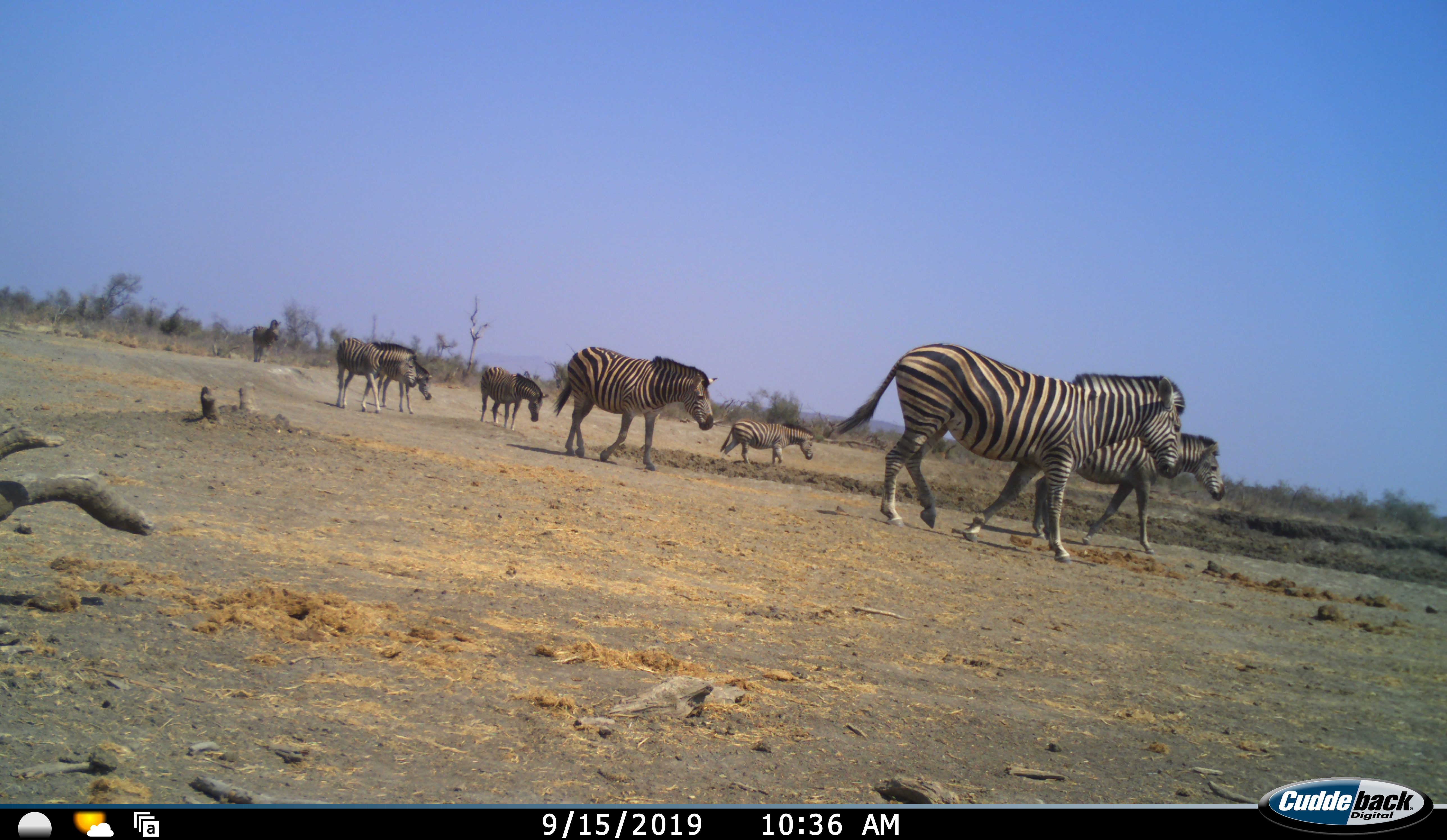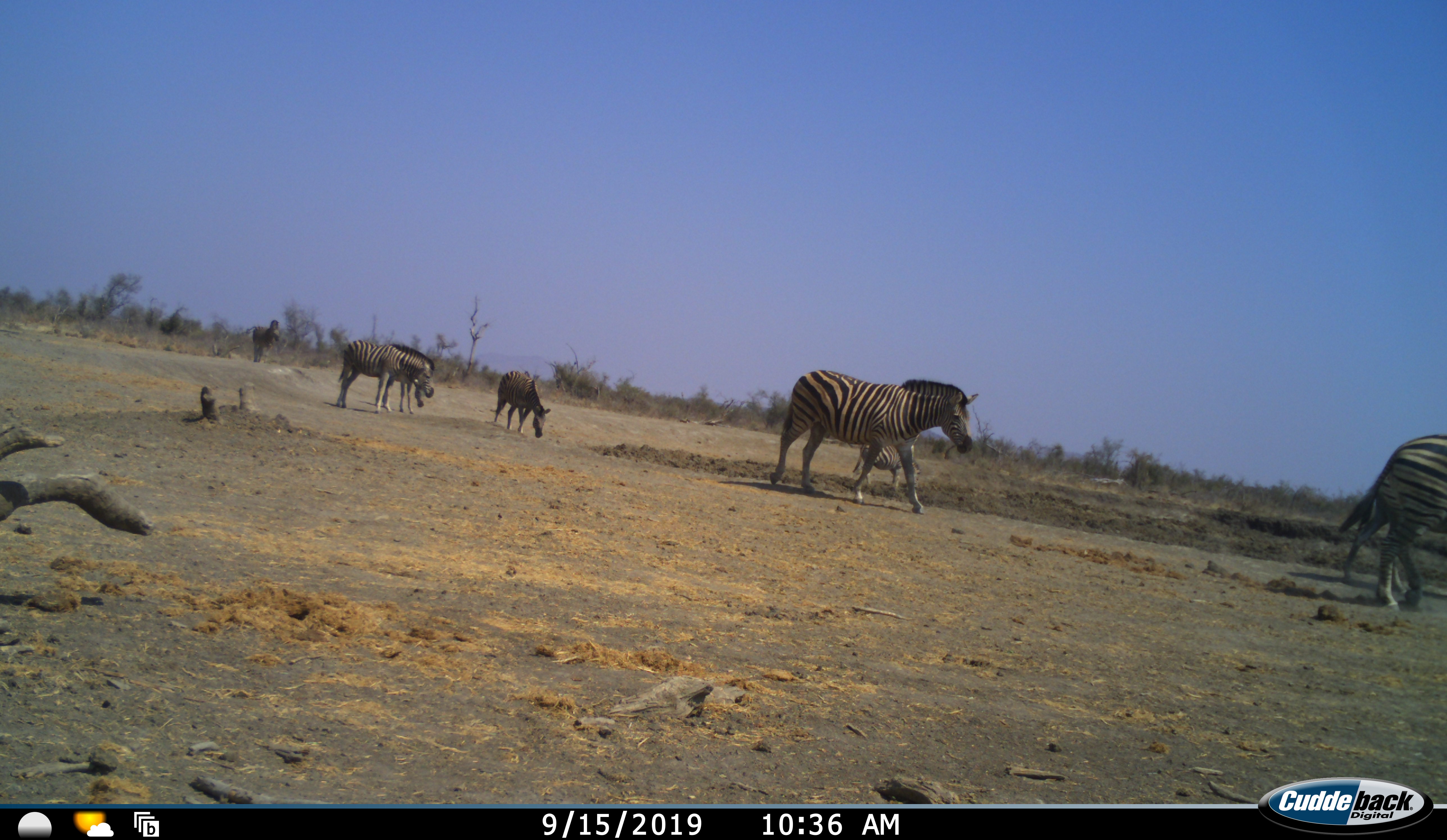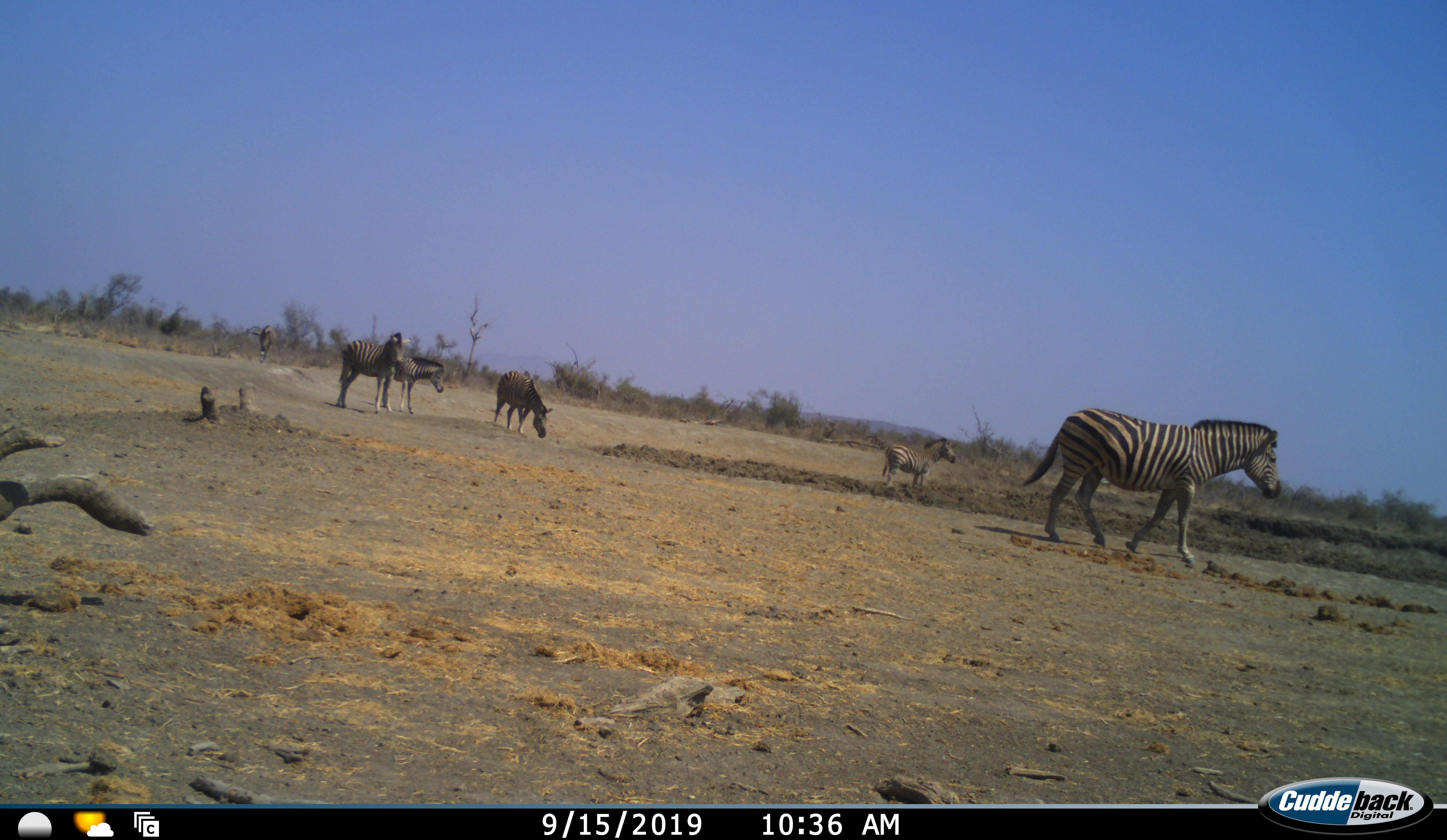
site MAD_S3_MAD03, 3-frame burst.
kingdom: Animalia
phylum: Chordata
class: Mammalia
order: Perissodactyla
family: Equidae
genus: Equus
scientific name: Equus quagga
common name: plains zebra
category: zebraplains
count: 8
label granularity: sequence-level